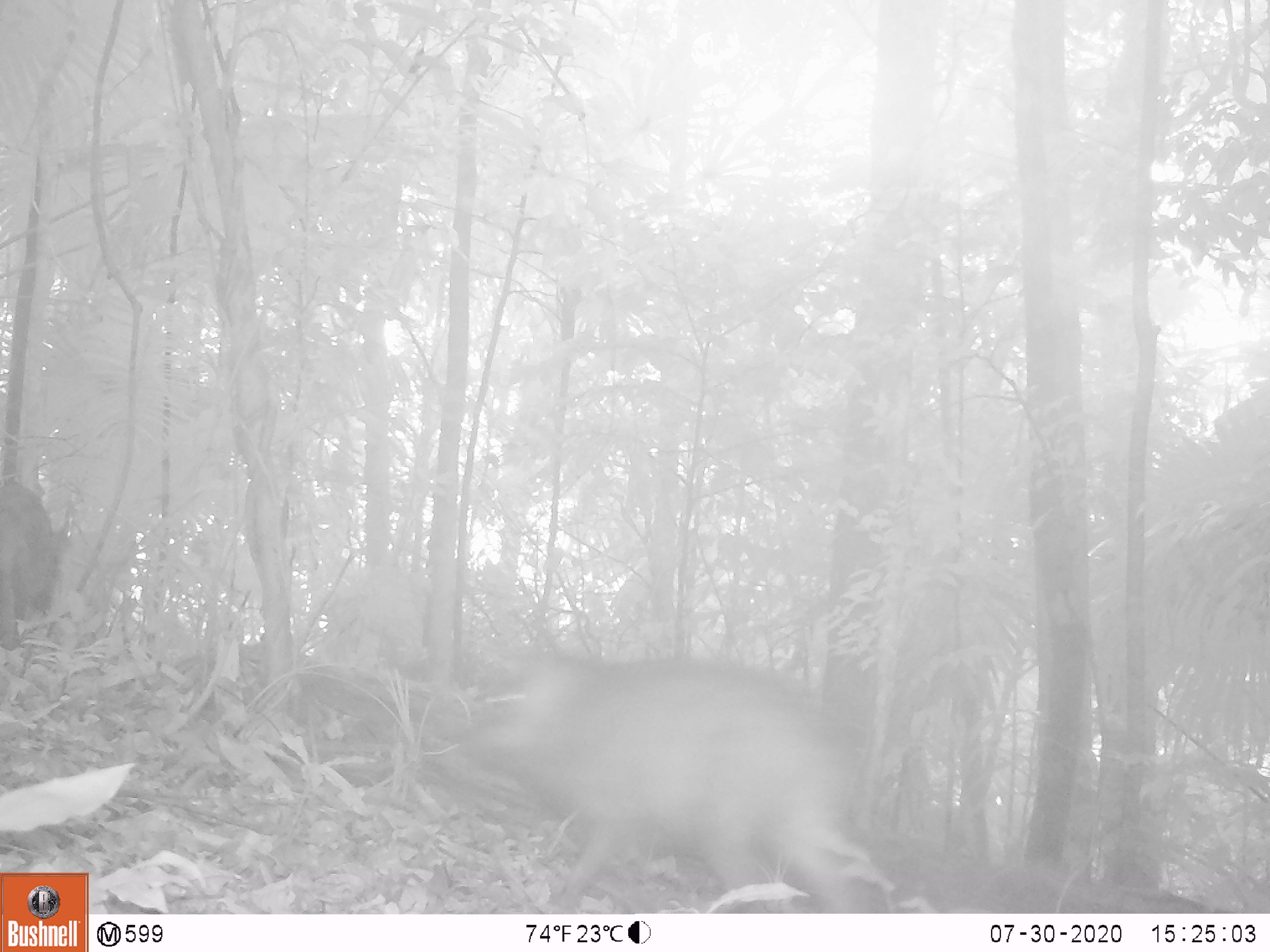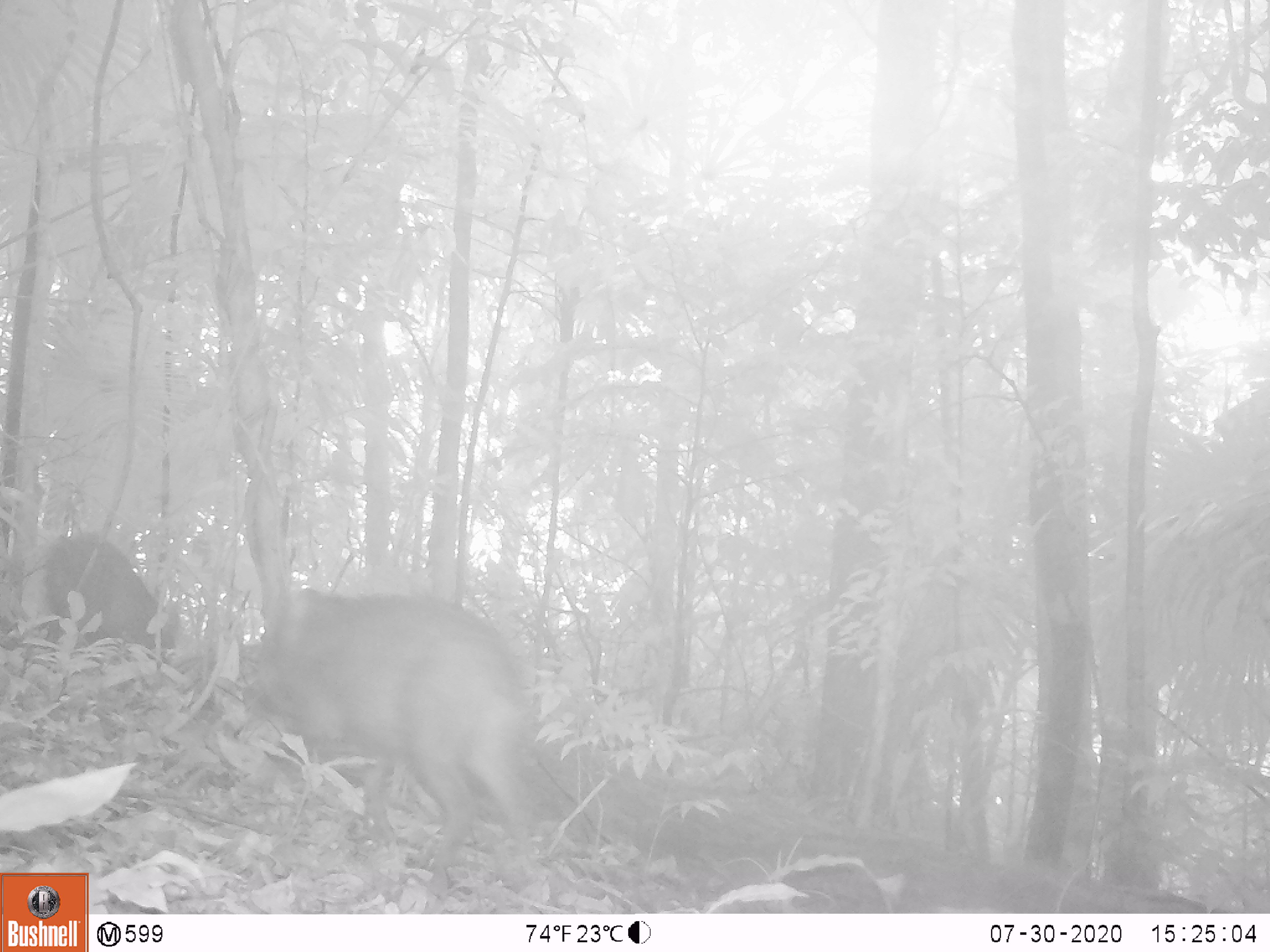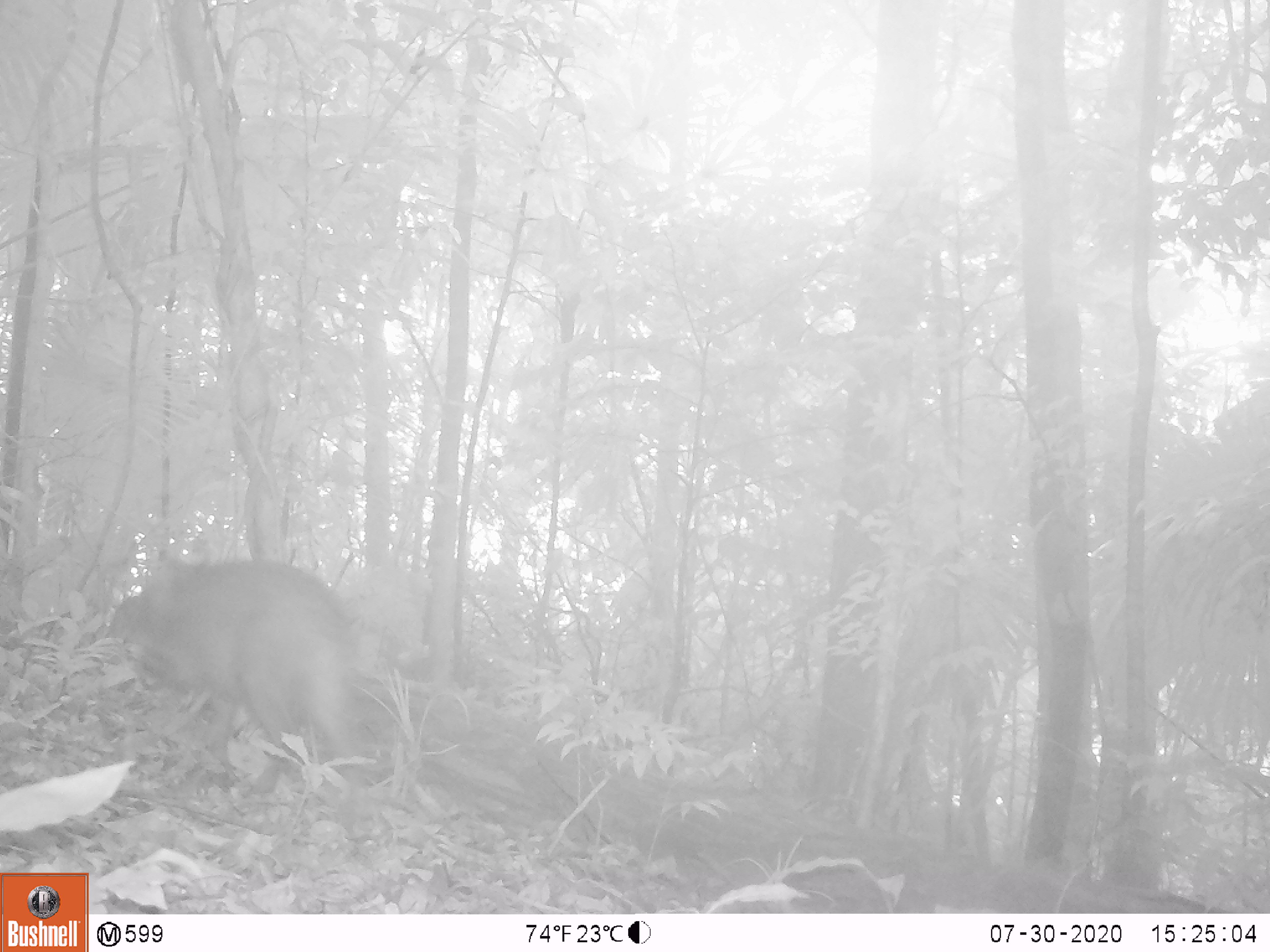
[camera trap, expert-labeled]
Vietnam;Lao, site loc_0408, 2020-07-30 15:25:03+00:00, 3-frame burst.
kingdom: Animalia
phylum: Chordata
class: Mammalia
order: Artiodactyla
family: Suidae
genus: Sus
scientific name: Sus scrofa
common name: eurasian wild pig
Eurasian wild pig (Sus scrofa). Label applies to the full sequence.